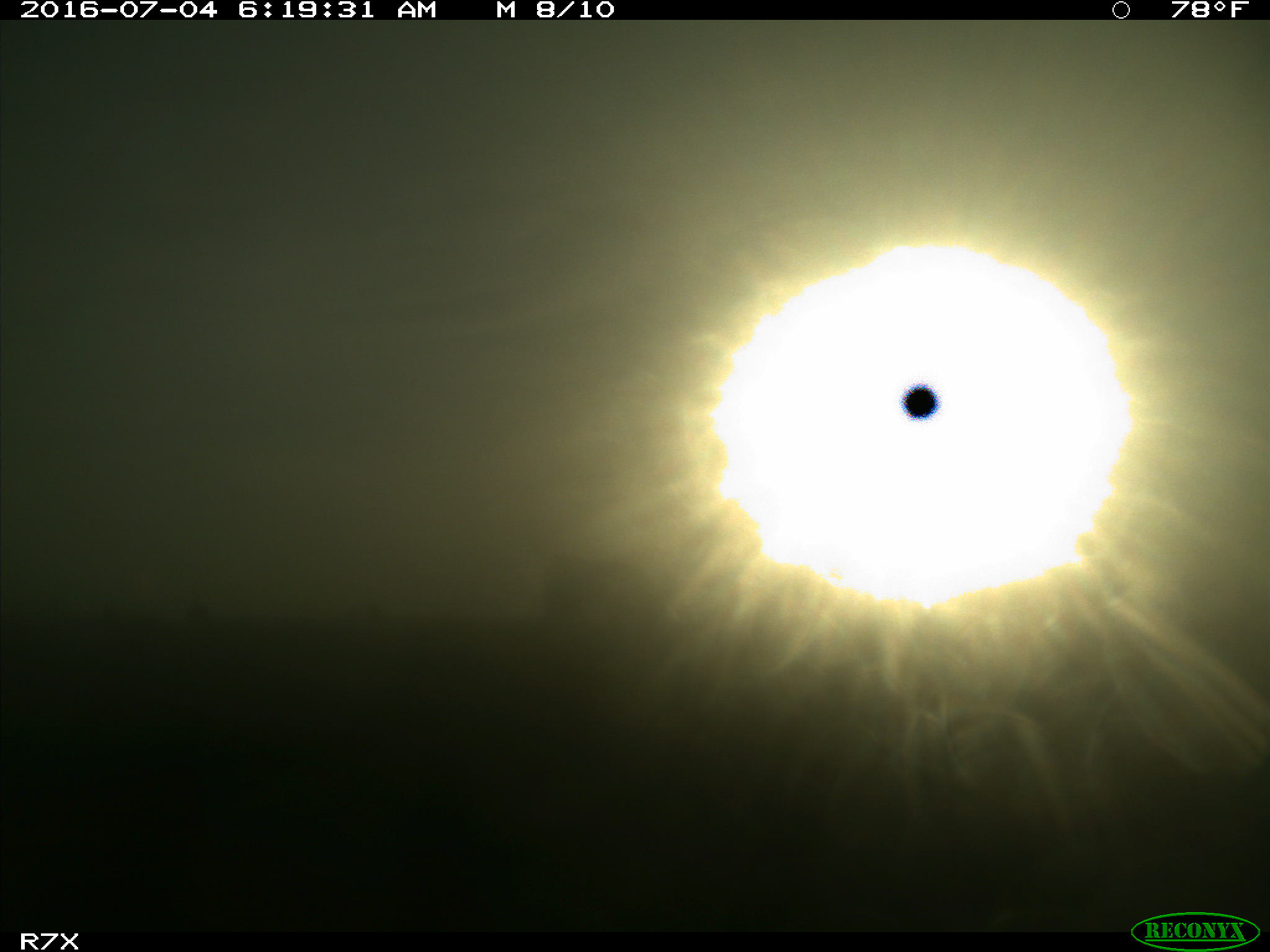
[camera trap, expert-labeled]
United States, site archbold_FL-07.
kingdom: Animalia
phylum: Chordata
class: Mammalia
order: Artiodactyla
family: Bovidae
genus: Bos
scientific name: Bos taurus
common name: domestic cow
Bos taurus (domestic cow).